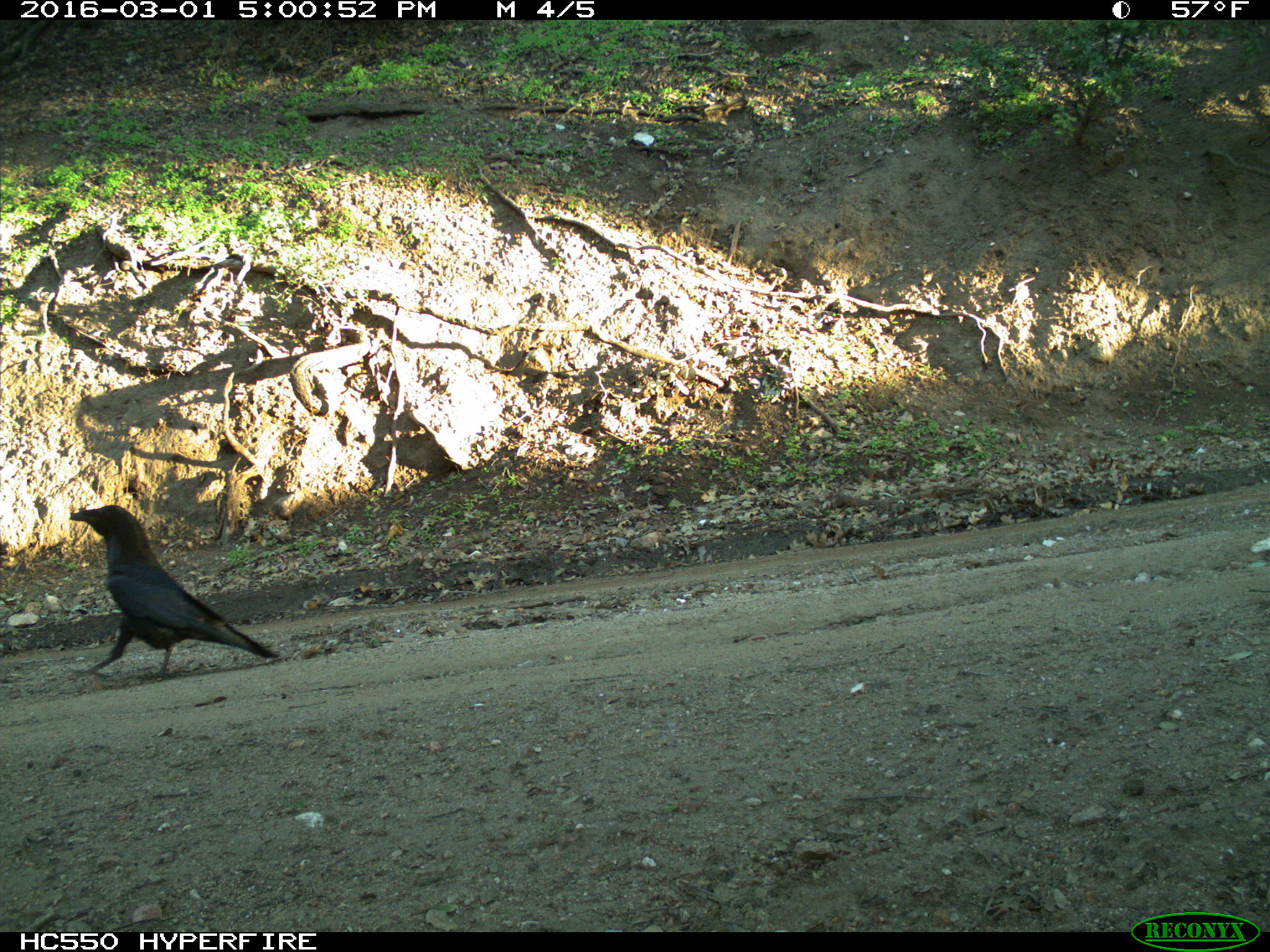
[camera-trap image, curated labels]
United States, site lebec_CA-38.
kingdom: Animalia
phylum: Chordata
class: Aves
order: Passeriformes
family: Corvidae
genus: Corvus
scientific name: Corvus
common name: crows and ravens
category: unidentified corvus